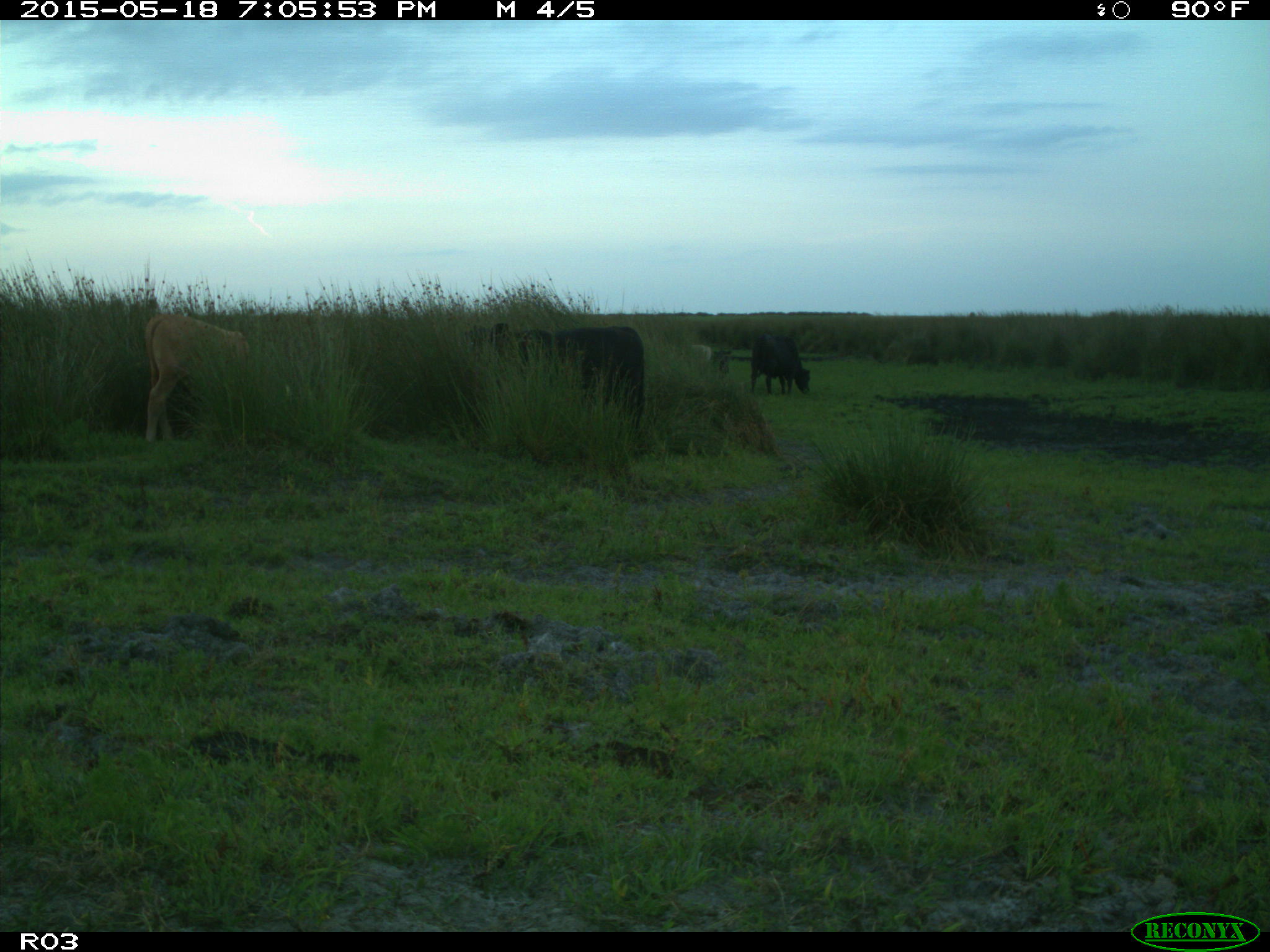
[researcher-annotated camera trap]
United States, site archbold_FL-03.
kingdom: Animalia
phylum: Chordata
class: Mammalia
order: Artiodactyla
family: Bovidae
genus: Bos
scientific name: Bos taurus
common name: domestic cow